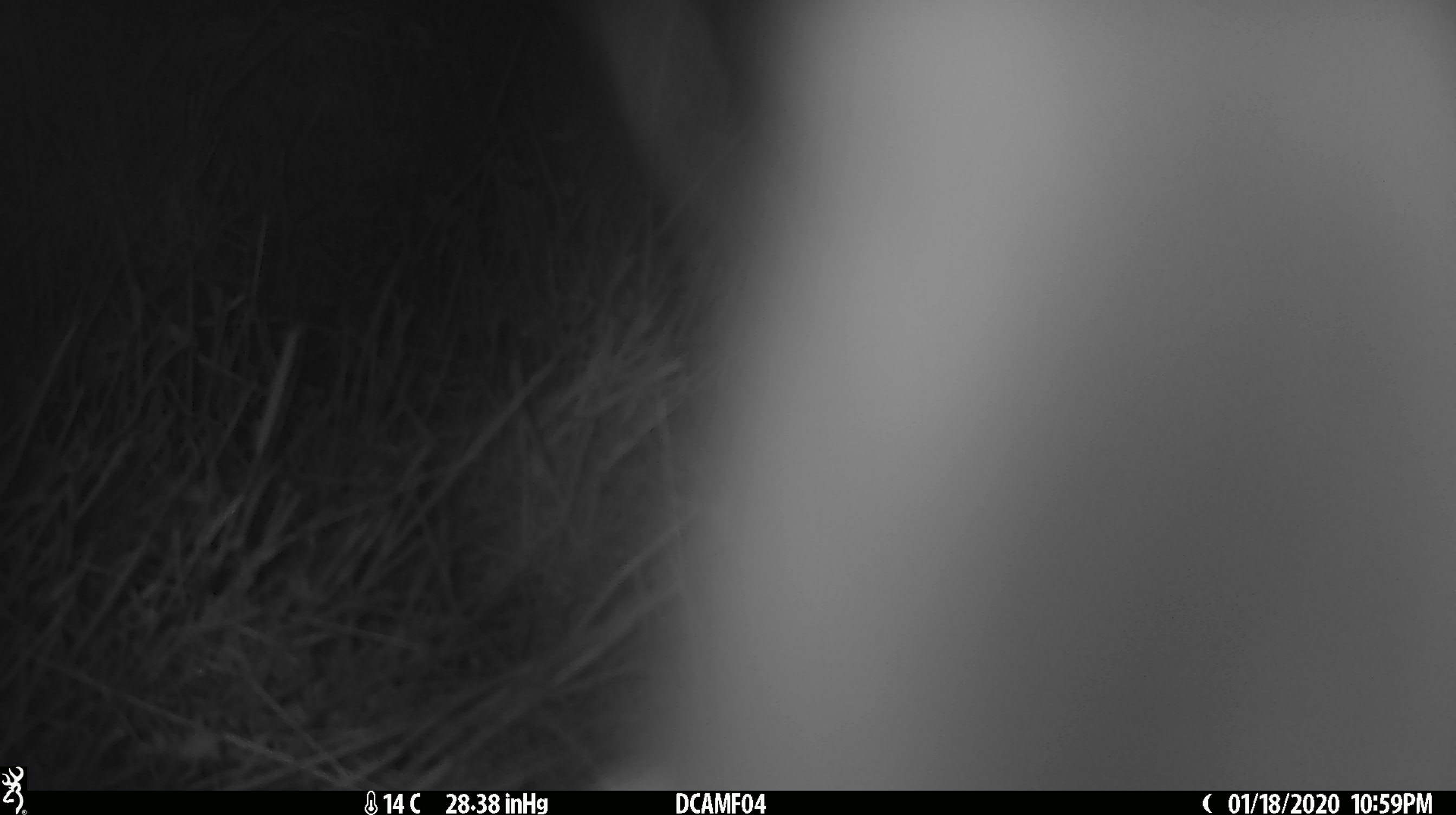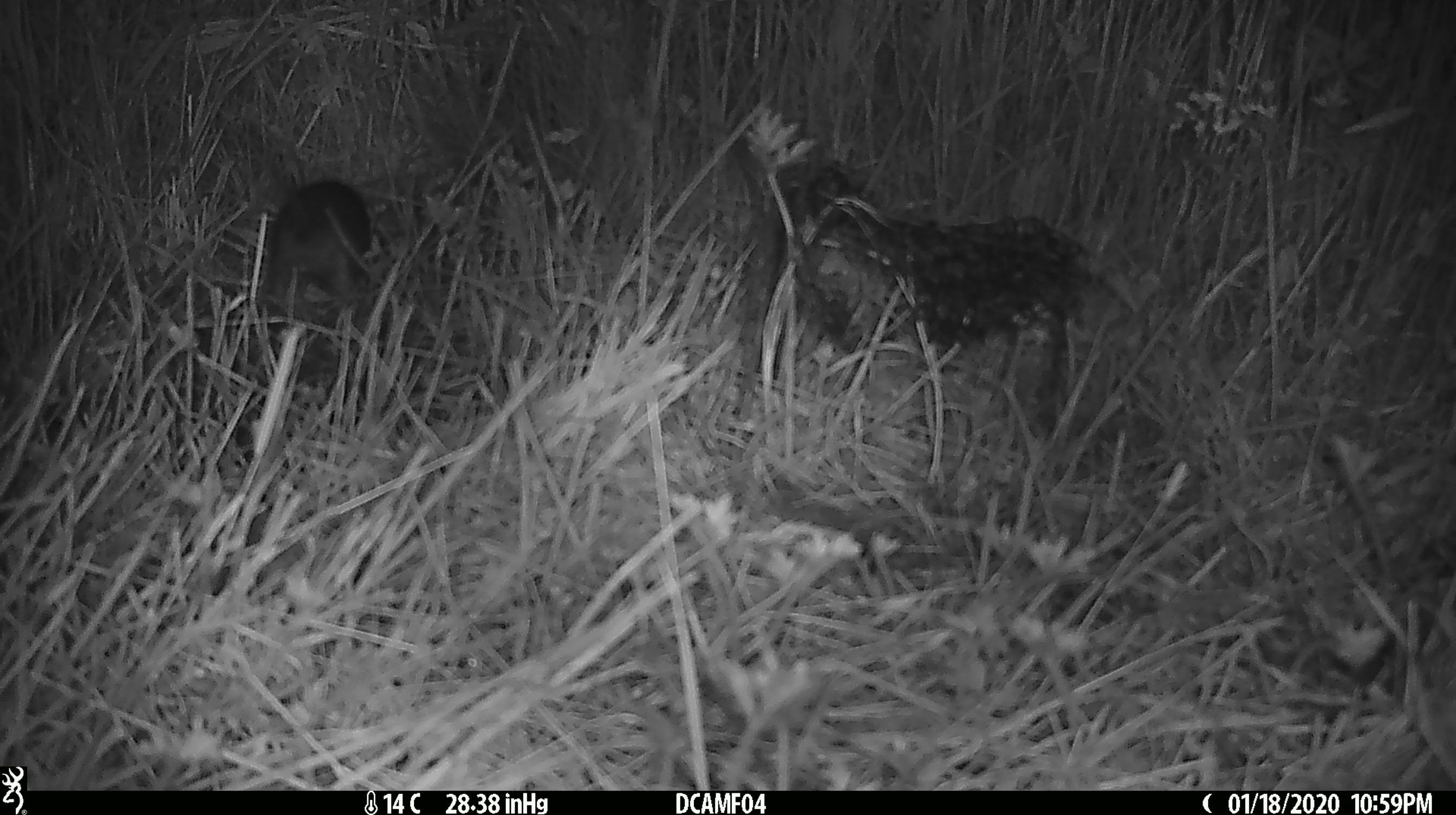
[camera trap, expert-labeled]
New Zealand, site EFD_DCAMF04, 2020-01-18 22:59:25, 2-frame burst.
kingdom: Animalia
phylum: Chordata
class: Mammalia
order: Rodentia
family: Muridae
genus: Rattus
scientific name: Rattus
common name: rat